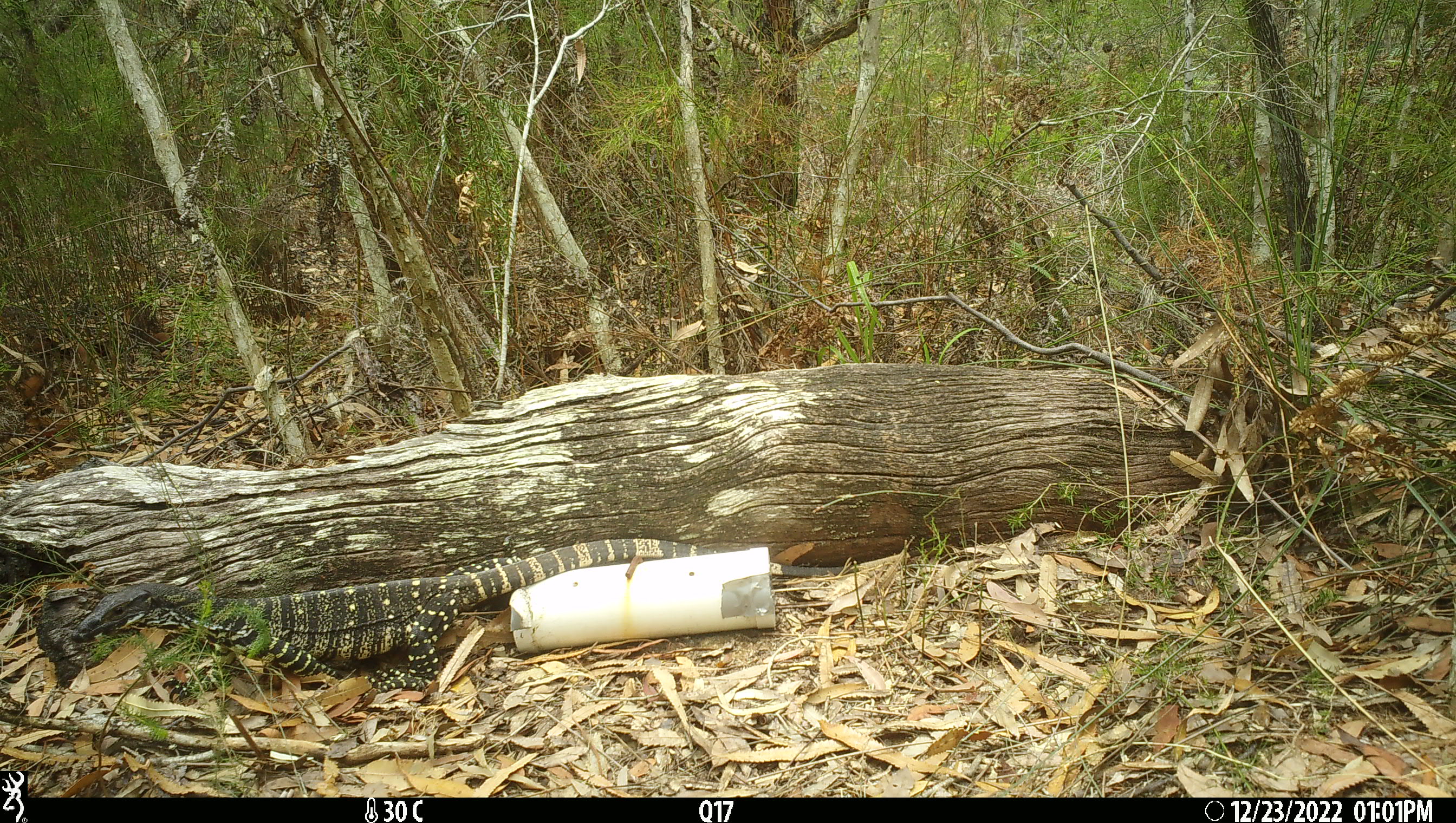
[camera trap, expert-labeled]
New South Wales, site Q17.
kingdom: Animalia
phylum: Chordata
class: Reptilia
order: Squamata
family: Varanidae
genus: Varanus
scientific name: Varanus varius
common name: lace monitor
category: goanna